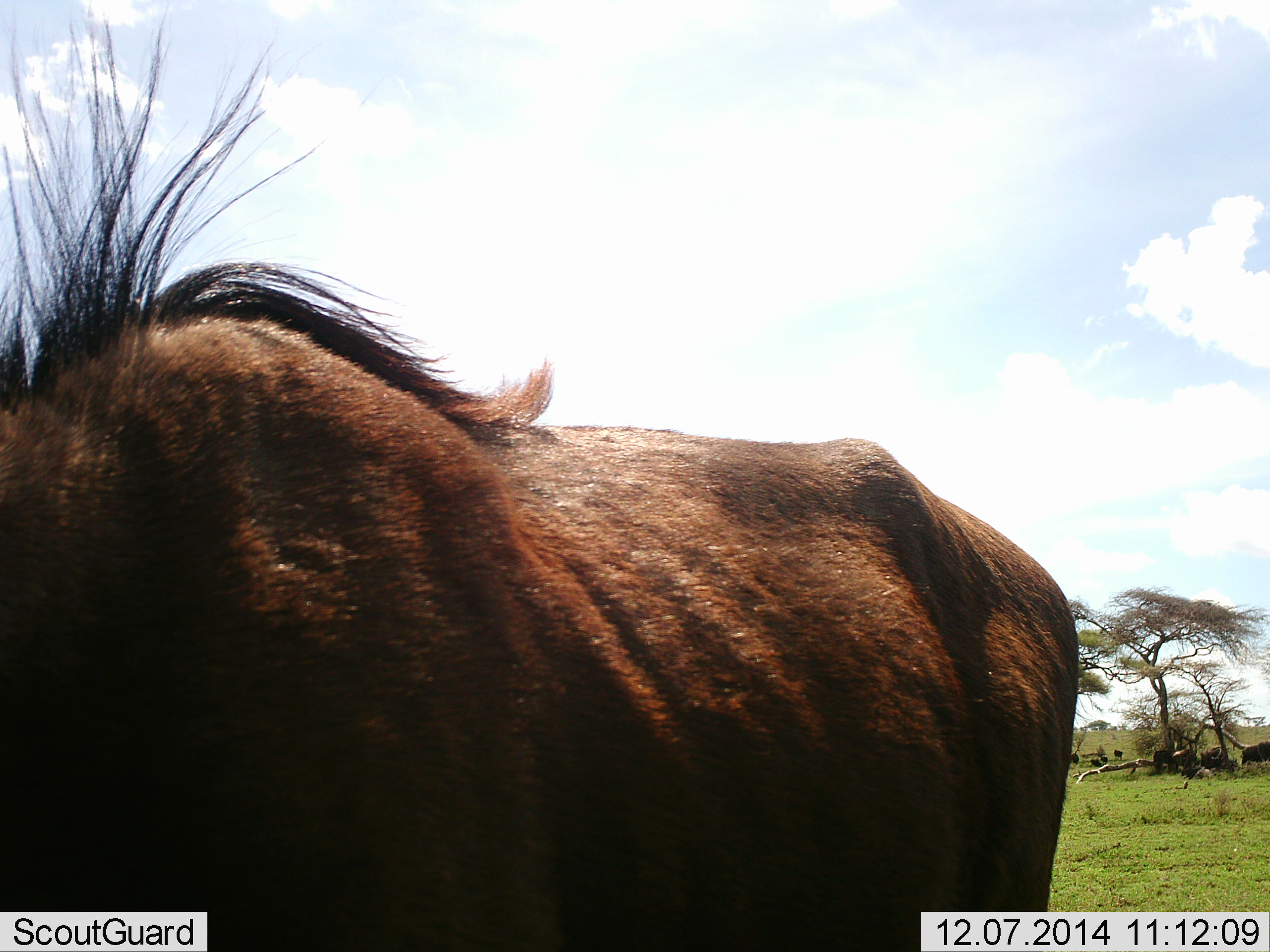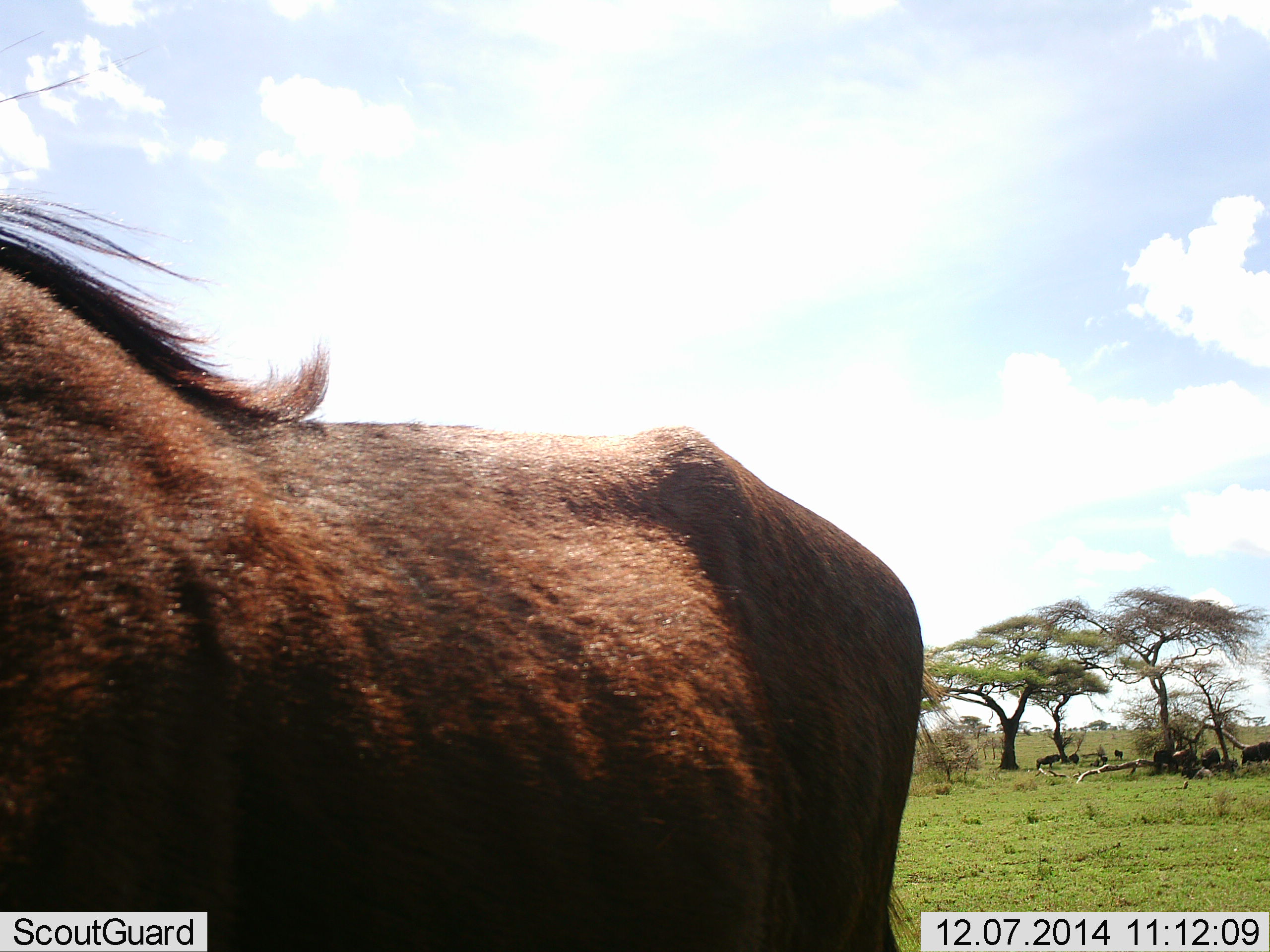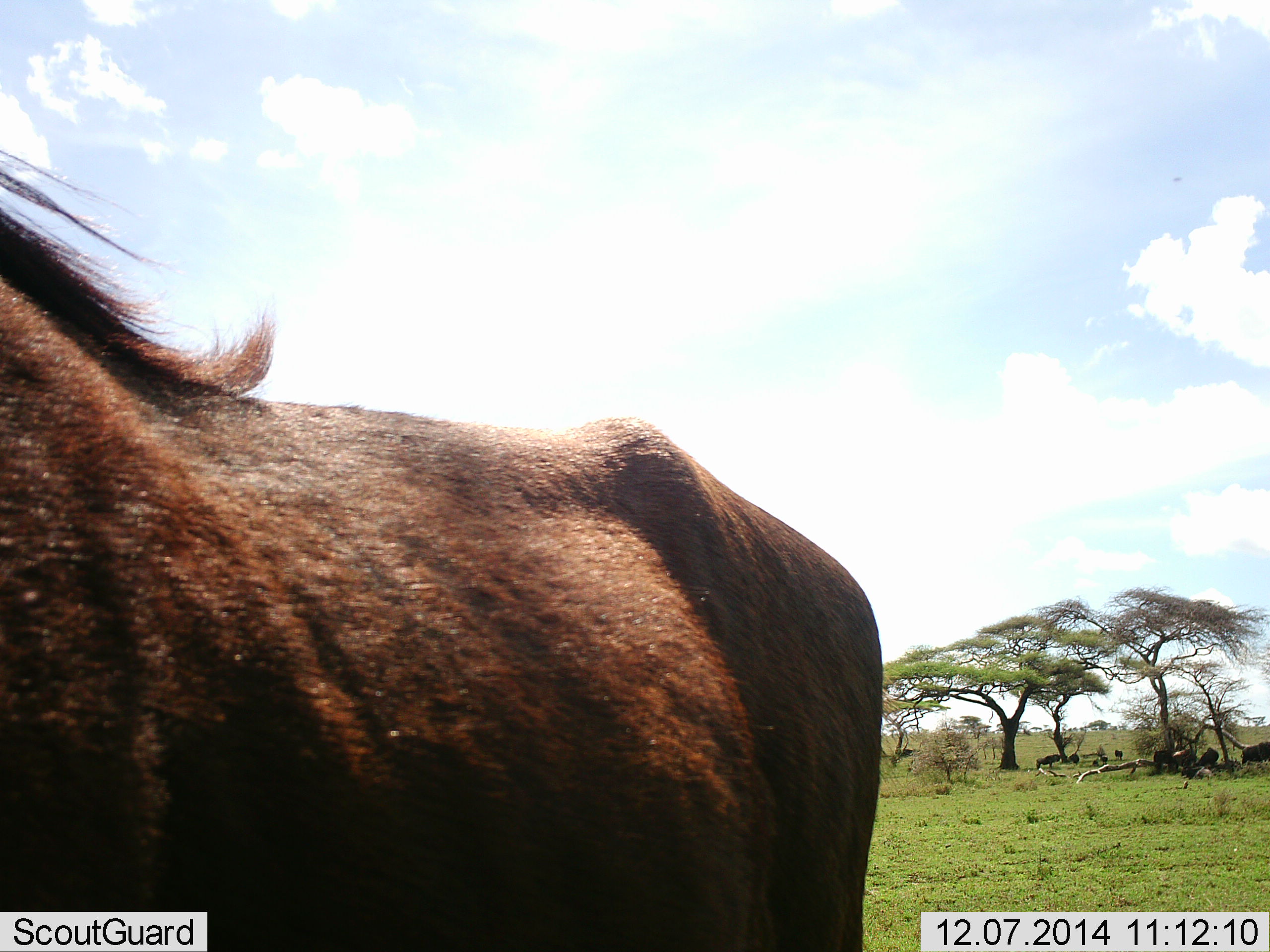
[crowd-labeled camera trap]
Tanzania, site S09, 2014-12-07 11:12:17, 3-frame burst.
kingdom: Animalia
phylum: Chordata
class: Mammalia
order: Artiodactyla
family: Bovidae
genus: Connochaetes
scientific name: Connochaetes taurinus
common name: blue wildebeest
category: wildebeest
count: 8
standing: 90%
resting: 40%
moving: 30%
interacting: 0%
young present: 10%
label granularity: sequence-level